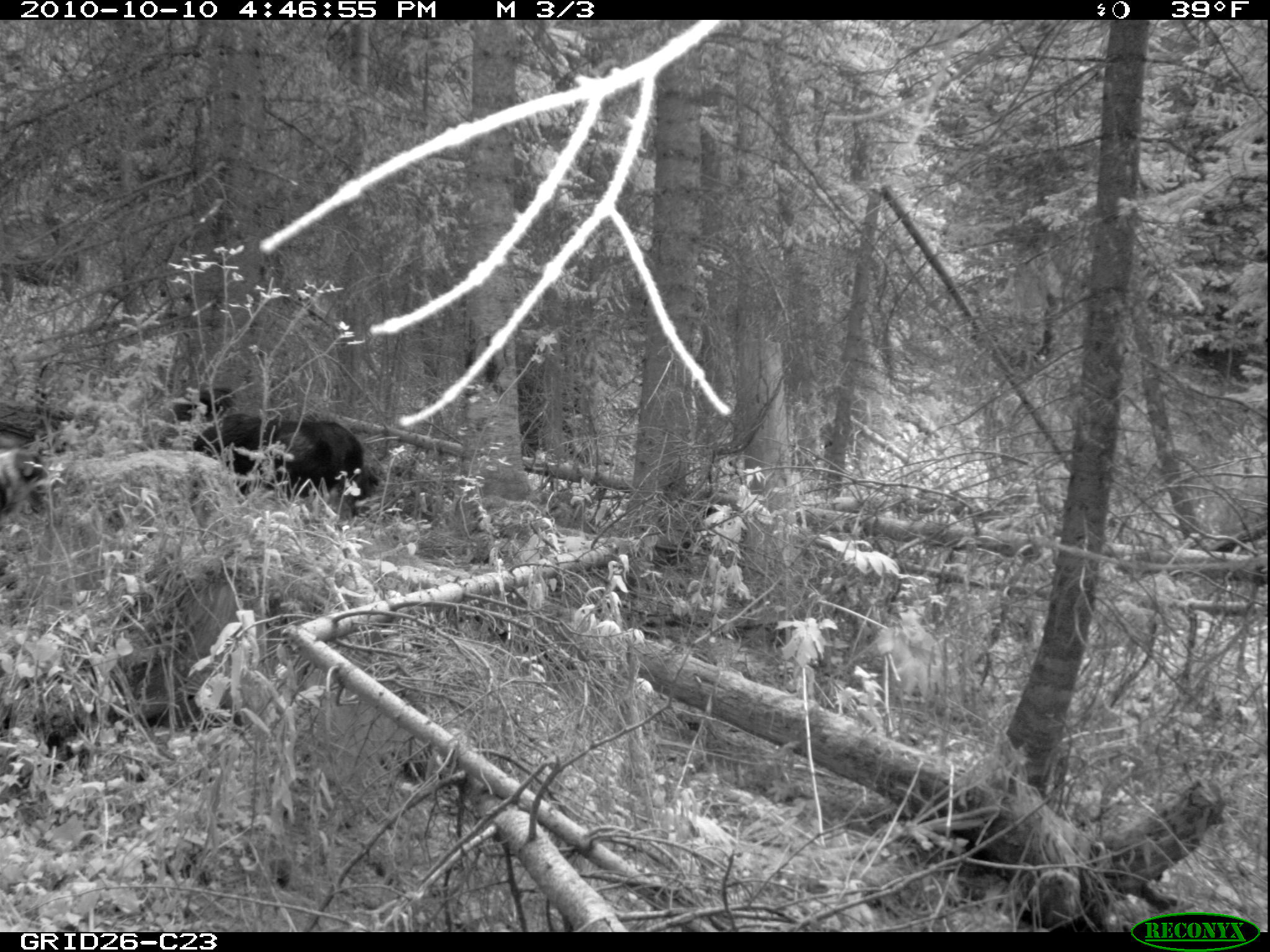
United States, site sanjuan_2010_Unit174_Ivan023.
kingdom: Animalia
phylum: Chordata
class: Mammalia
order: Carnivora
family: Canidae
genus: Canis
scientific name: Canis familiaris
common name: domestic dog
Canis familiaris (domestic dog).